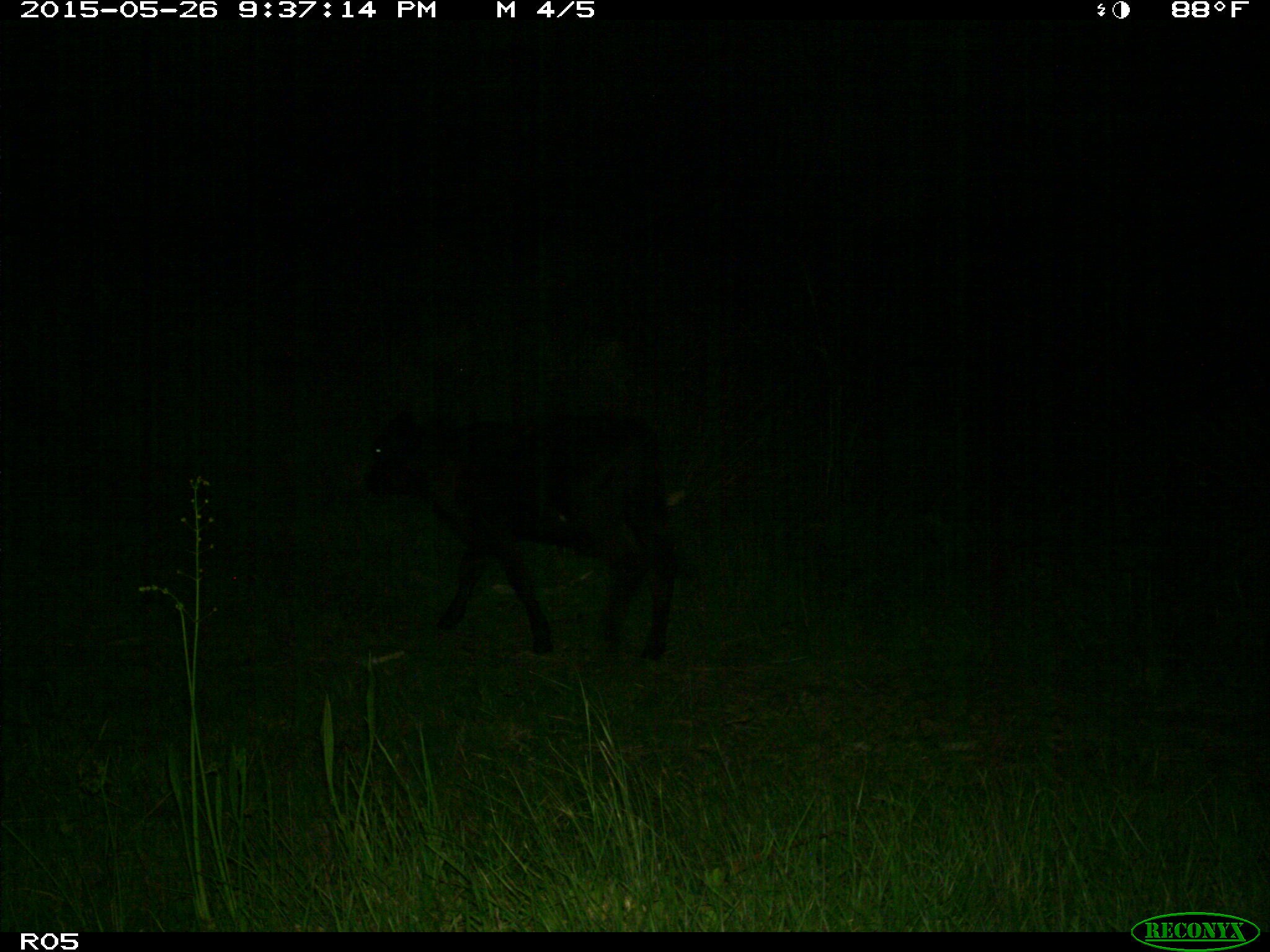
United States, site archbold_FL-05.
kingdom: Animalia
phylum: Chordata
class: Mammalia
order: Artiodactyla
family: Bovidae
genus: Bos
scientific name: Bos taurus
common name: domestic cow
Bos taurus (domestic cow).